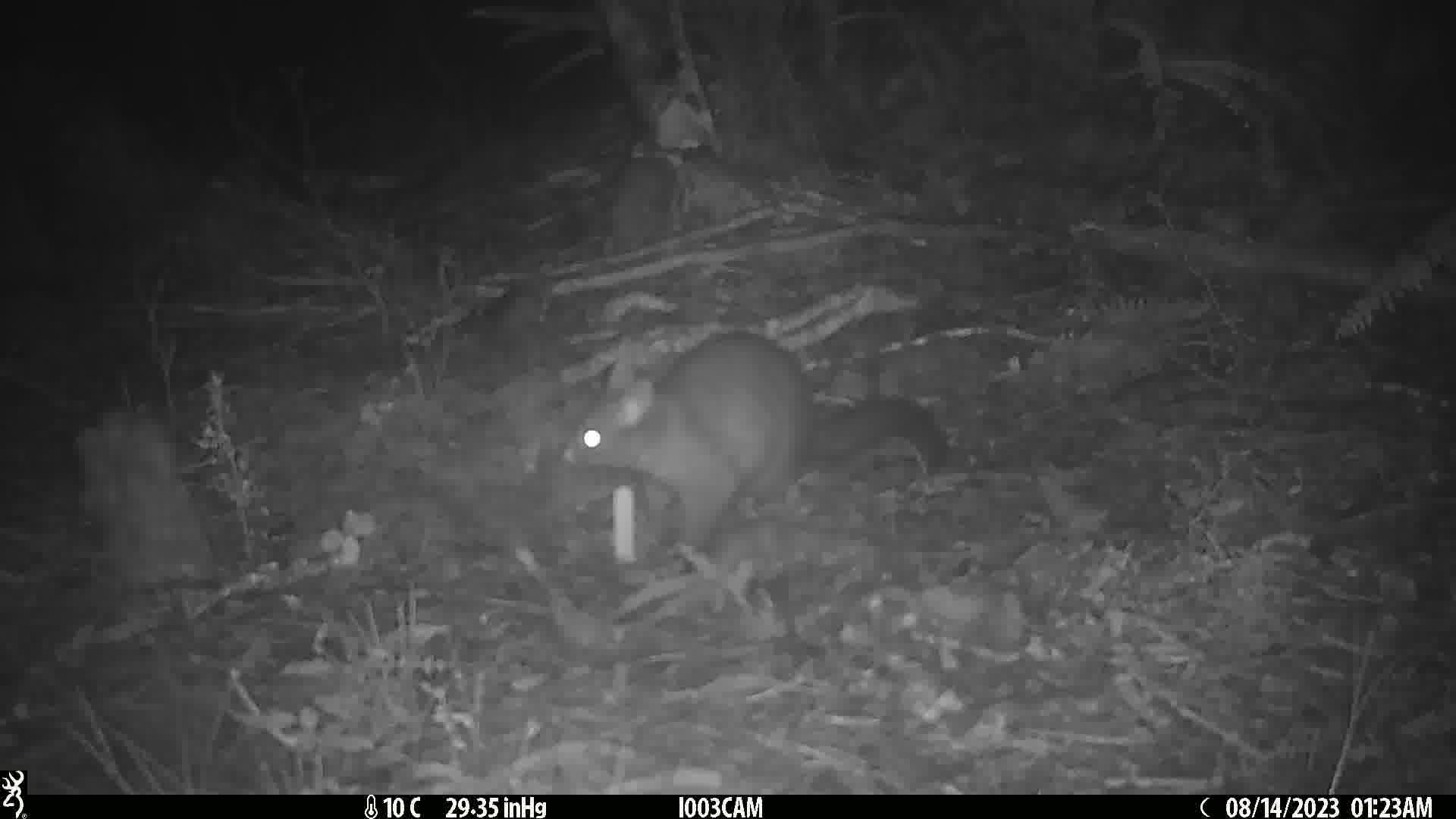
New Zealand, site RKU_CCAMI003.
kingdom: Animalia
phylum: Chordata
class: Mammalia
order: Diprotodontia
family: Phalangeridae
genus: Trichosurus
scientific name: Trichosurus vulpecula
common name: common brushtail possum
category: possum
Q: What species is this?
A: Possum (common brushtail possum) (Trichosurus vulpecula).